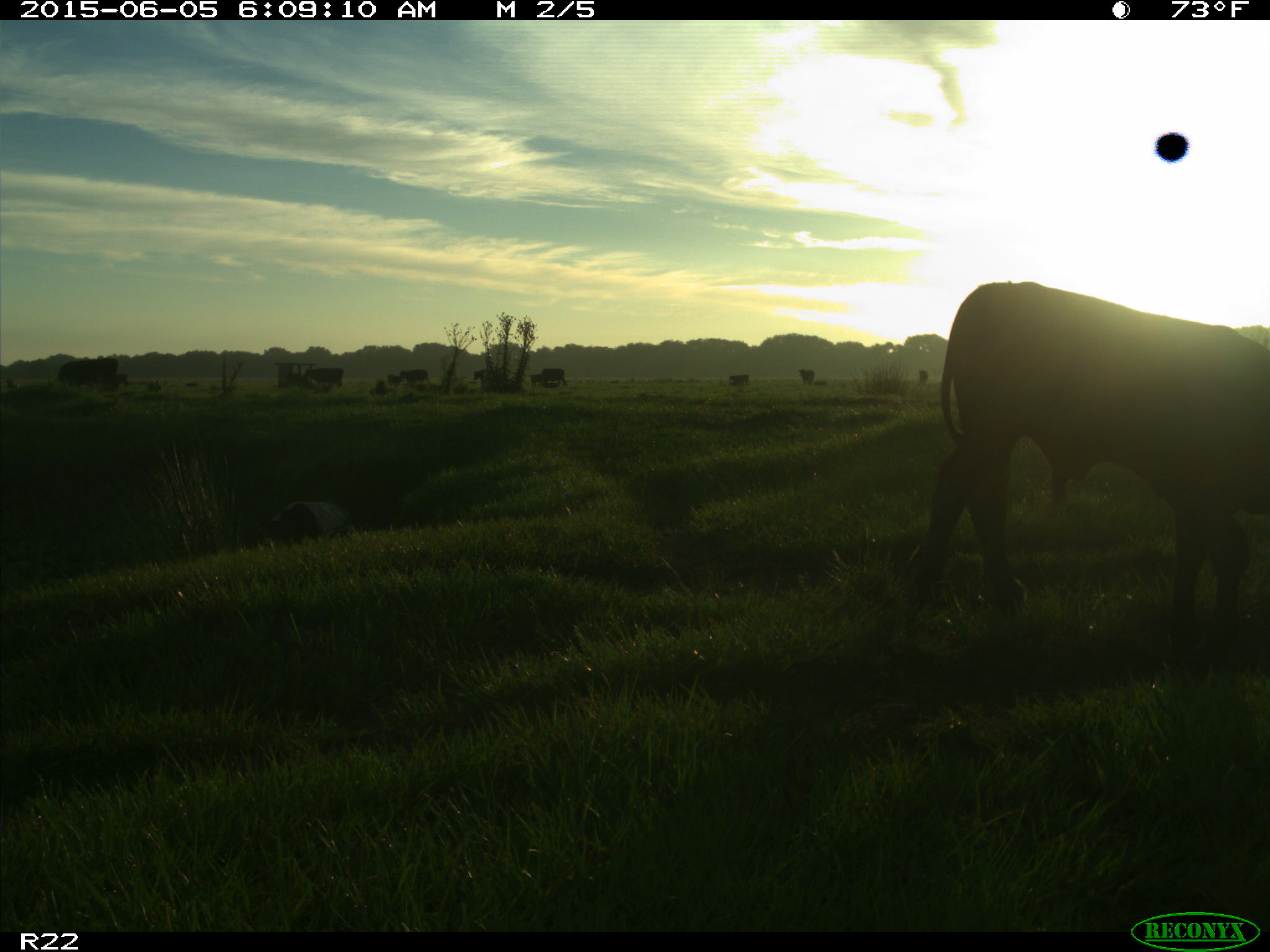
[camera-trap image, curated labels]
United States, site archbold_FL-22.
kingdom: Animalia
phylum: Chordata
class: Mammalia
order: Artiodactyla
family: Suidae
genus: Sus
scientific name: Sus scrofa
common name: wild boar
Sus scrofa (wild boar).